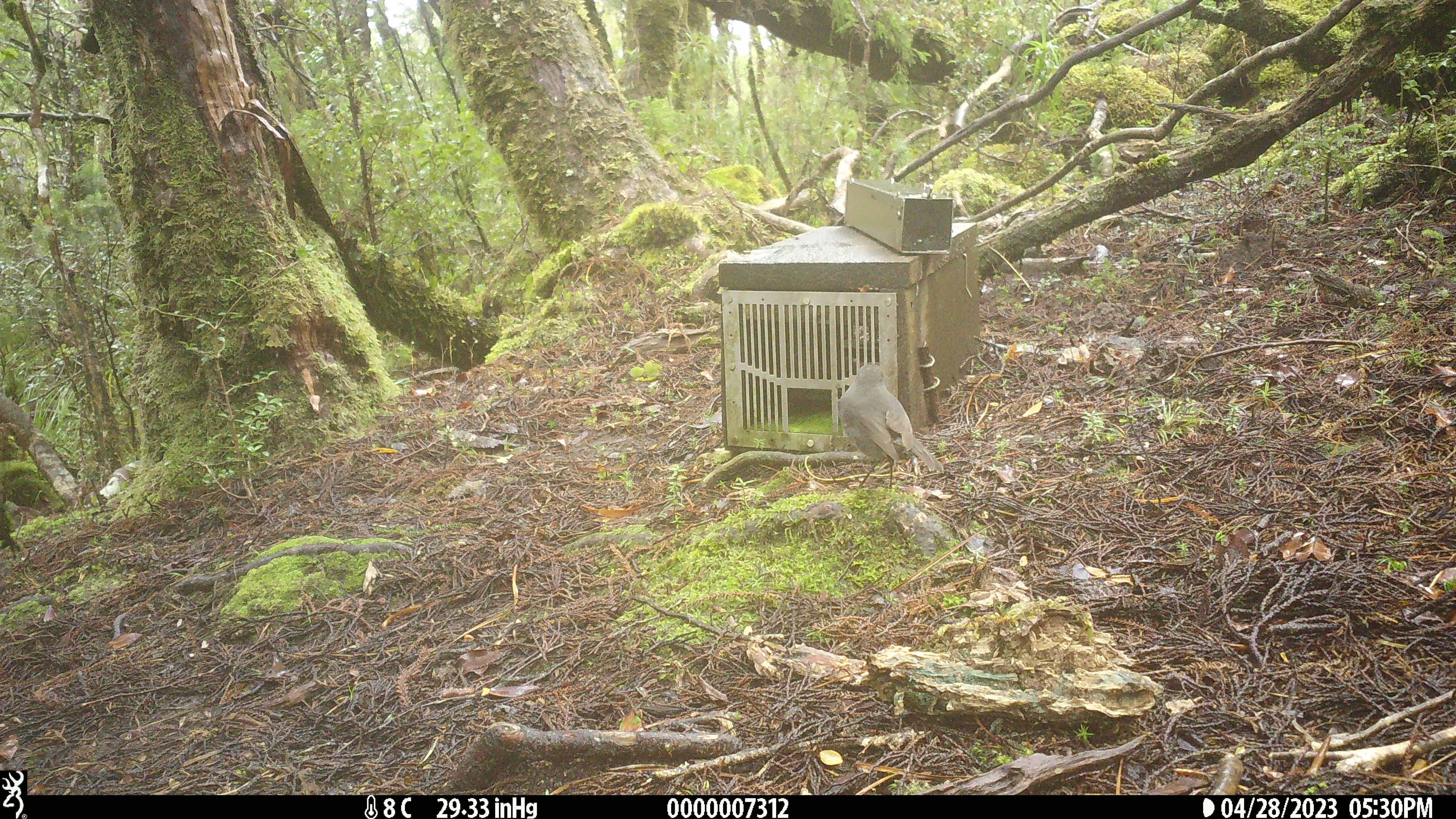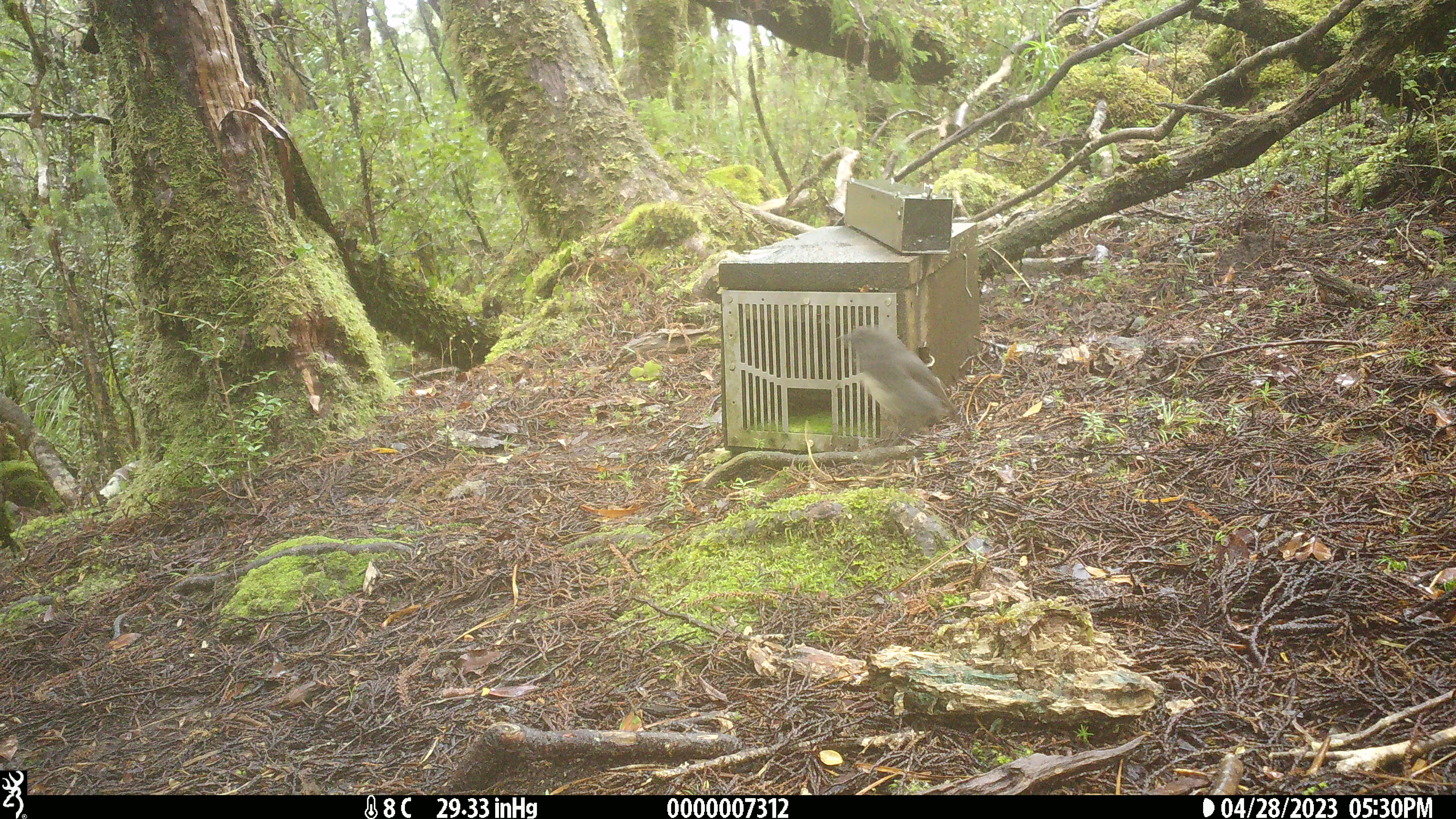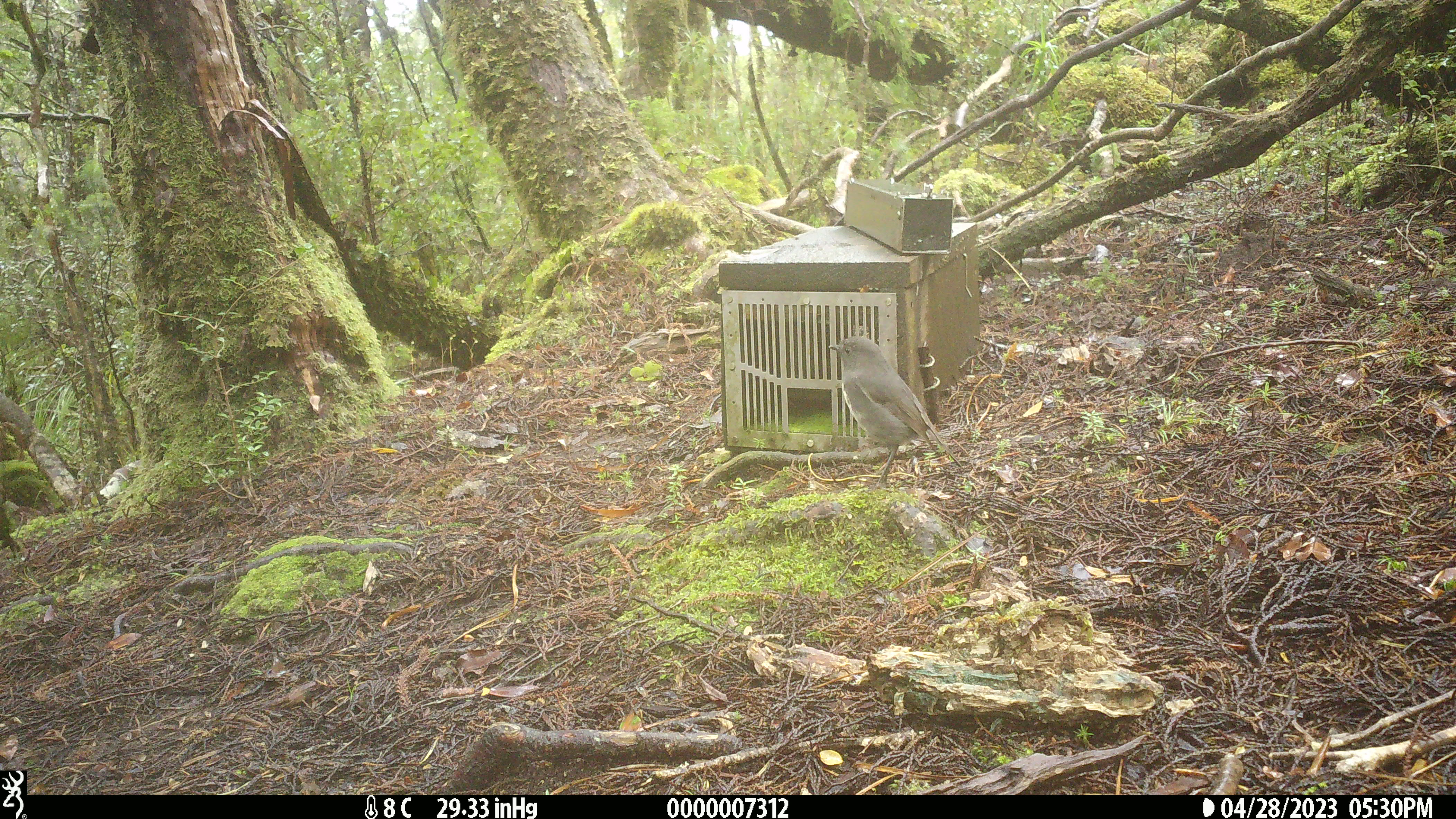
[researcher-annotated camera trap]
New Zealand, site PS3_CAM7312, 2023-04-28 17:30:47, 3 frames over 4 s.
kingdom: Animalia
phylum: Chordata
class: Aves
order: Passeriformes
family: Petroicidae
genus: Petroica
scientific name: Petroica australis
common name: new zealand robin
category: robin